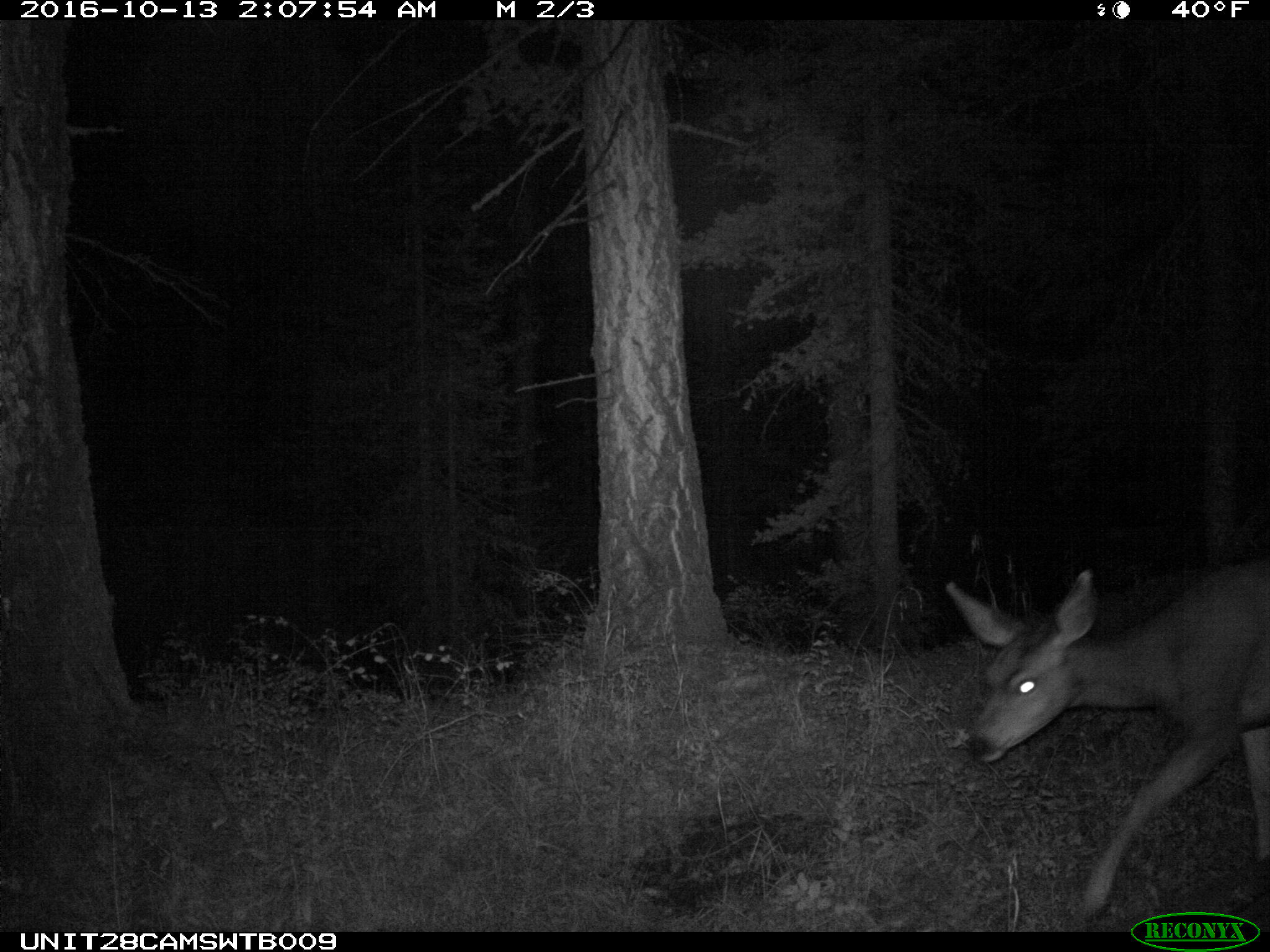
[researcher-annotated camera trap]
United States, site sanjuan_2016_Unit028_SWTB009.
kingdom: Animalia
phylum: Chordata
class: Mammalia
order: Artiodactyla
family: Cervidae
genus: Odocoileus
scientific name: Odocoileus hemionus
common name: mule deer